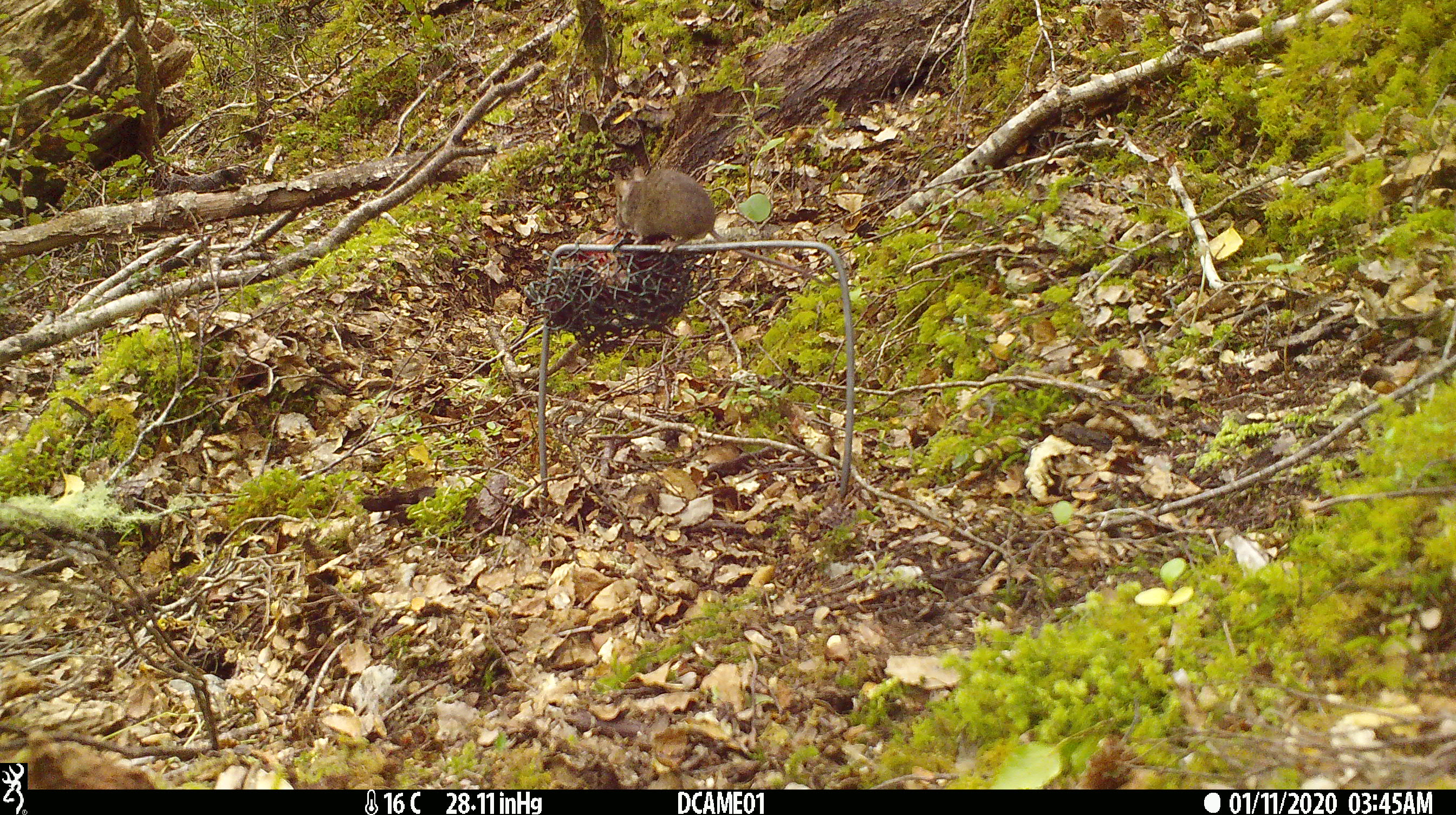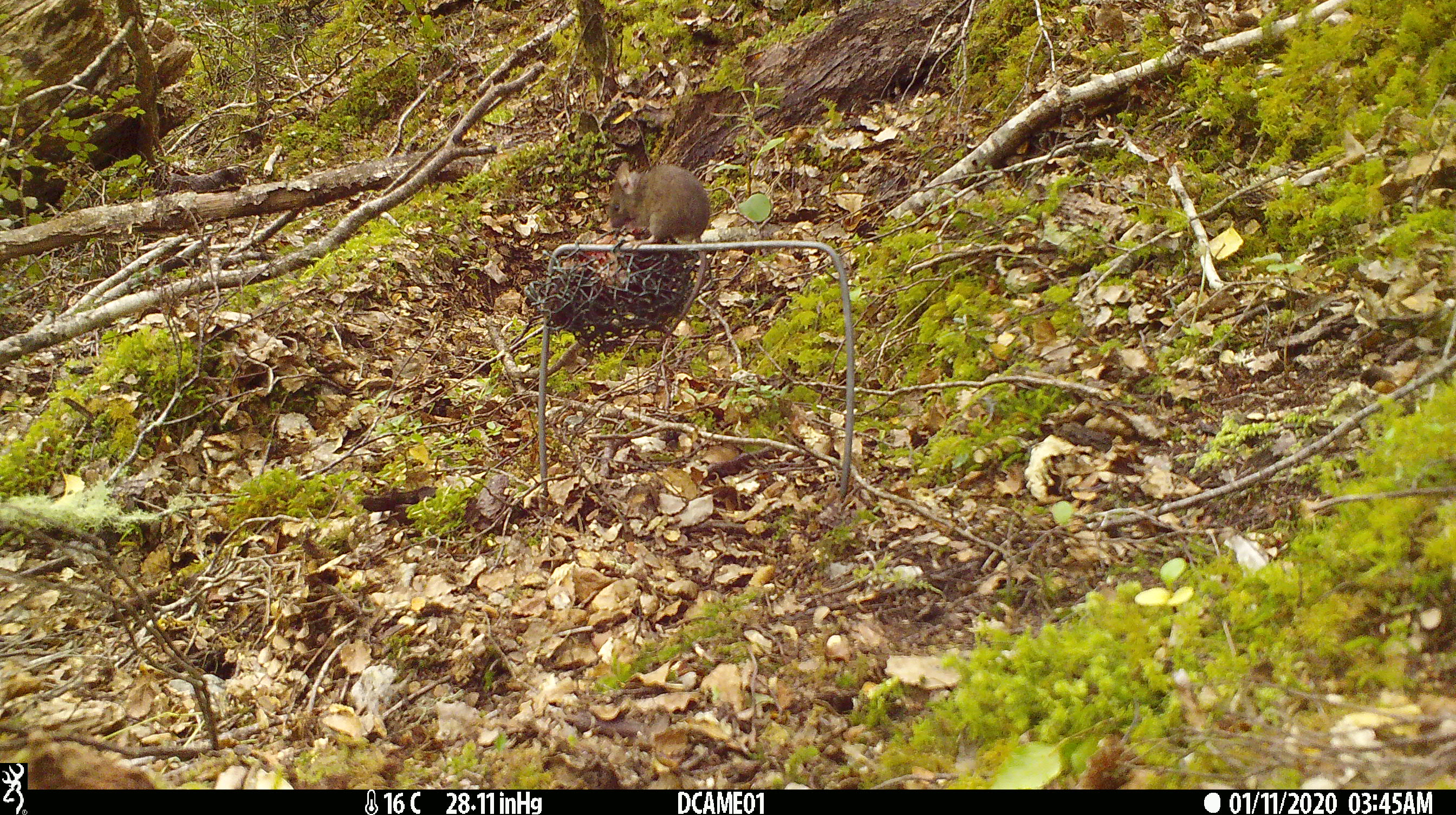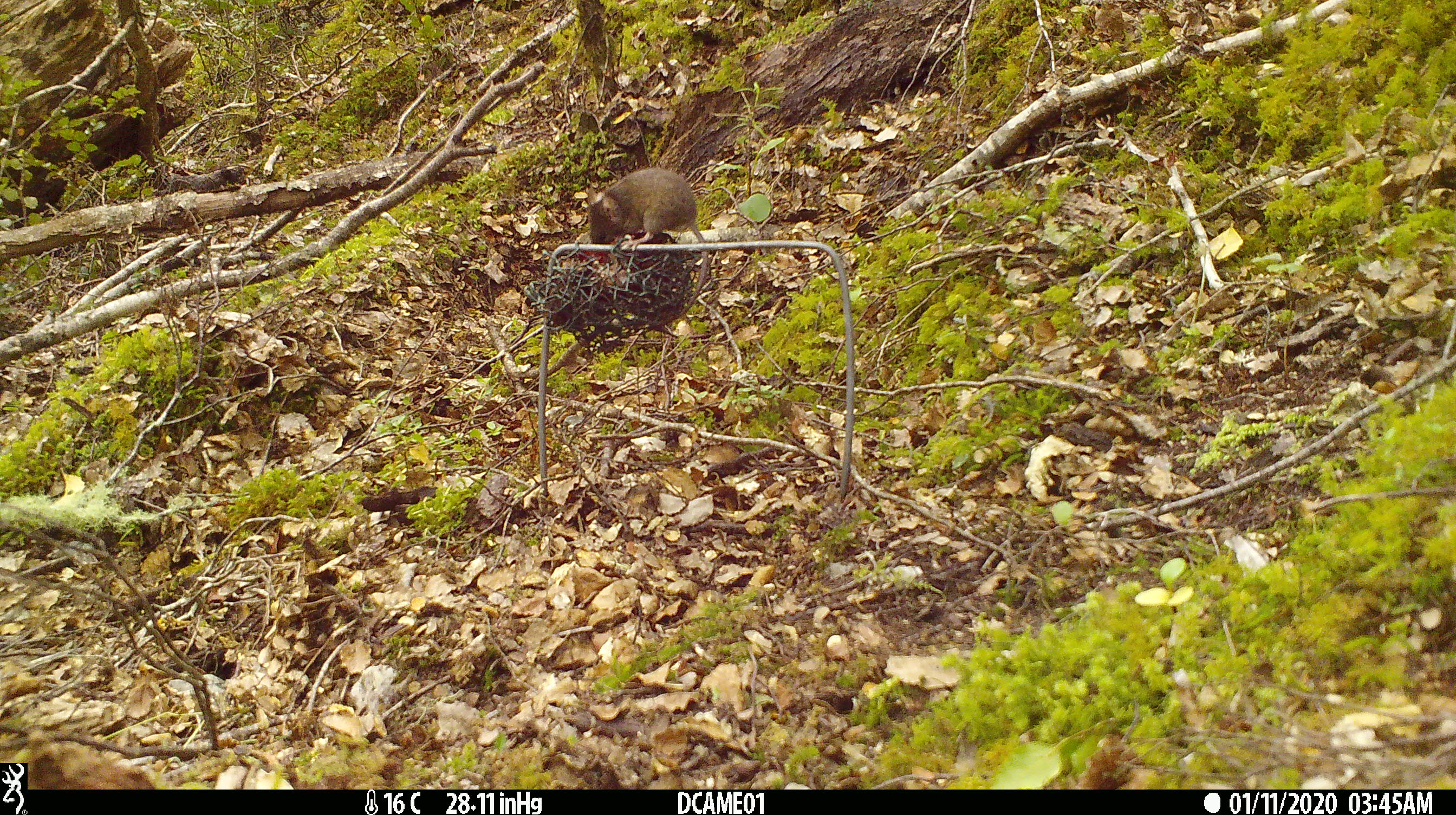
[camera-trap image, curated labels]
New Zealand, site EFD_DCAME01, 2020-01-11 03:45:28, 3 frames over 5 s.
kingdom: Animalia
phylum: Chordata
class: Mammalia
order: Rodentia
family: Muridae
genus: Mus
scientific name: Mus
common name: mouse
Mouse (Mus).